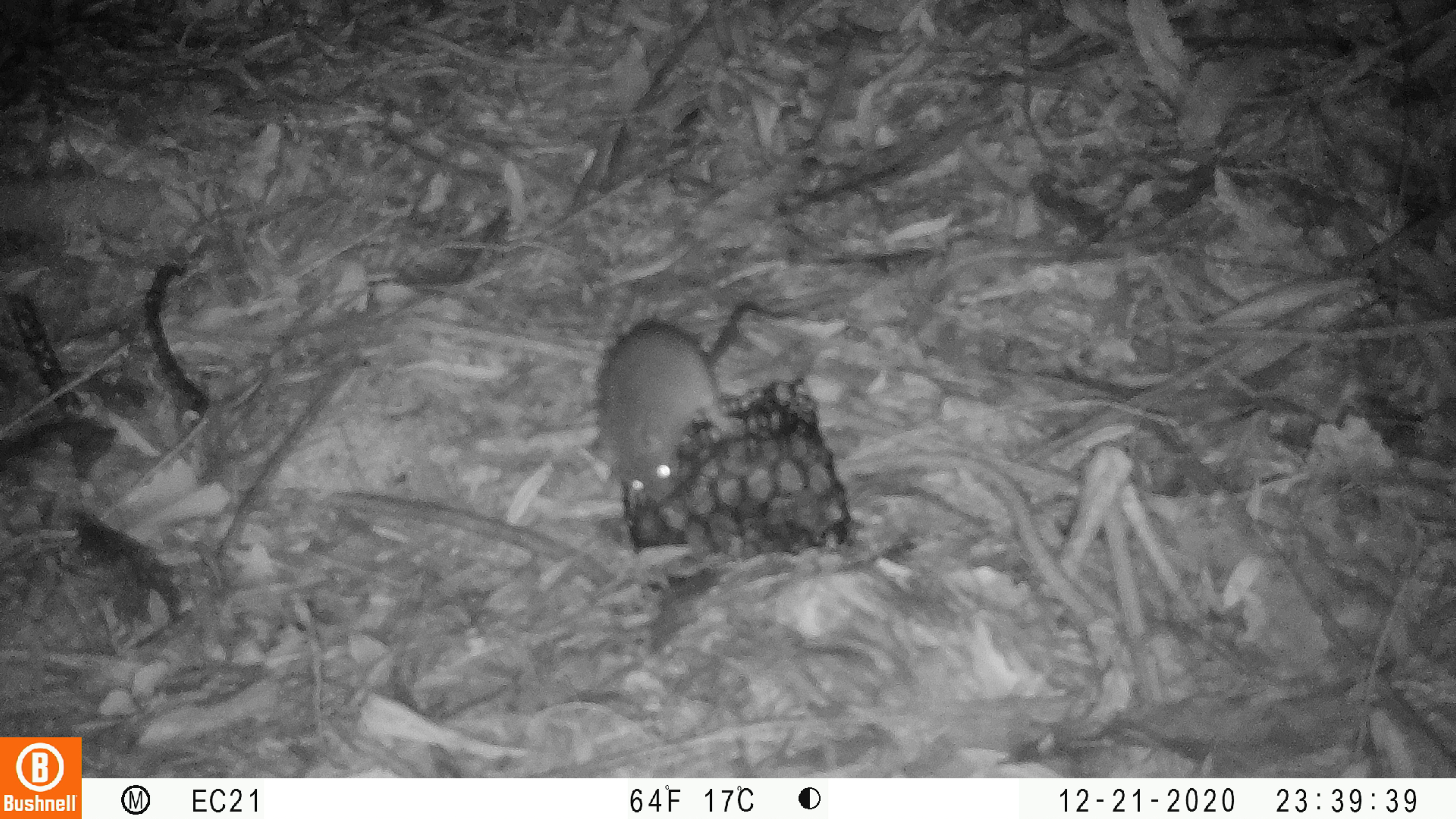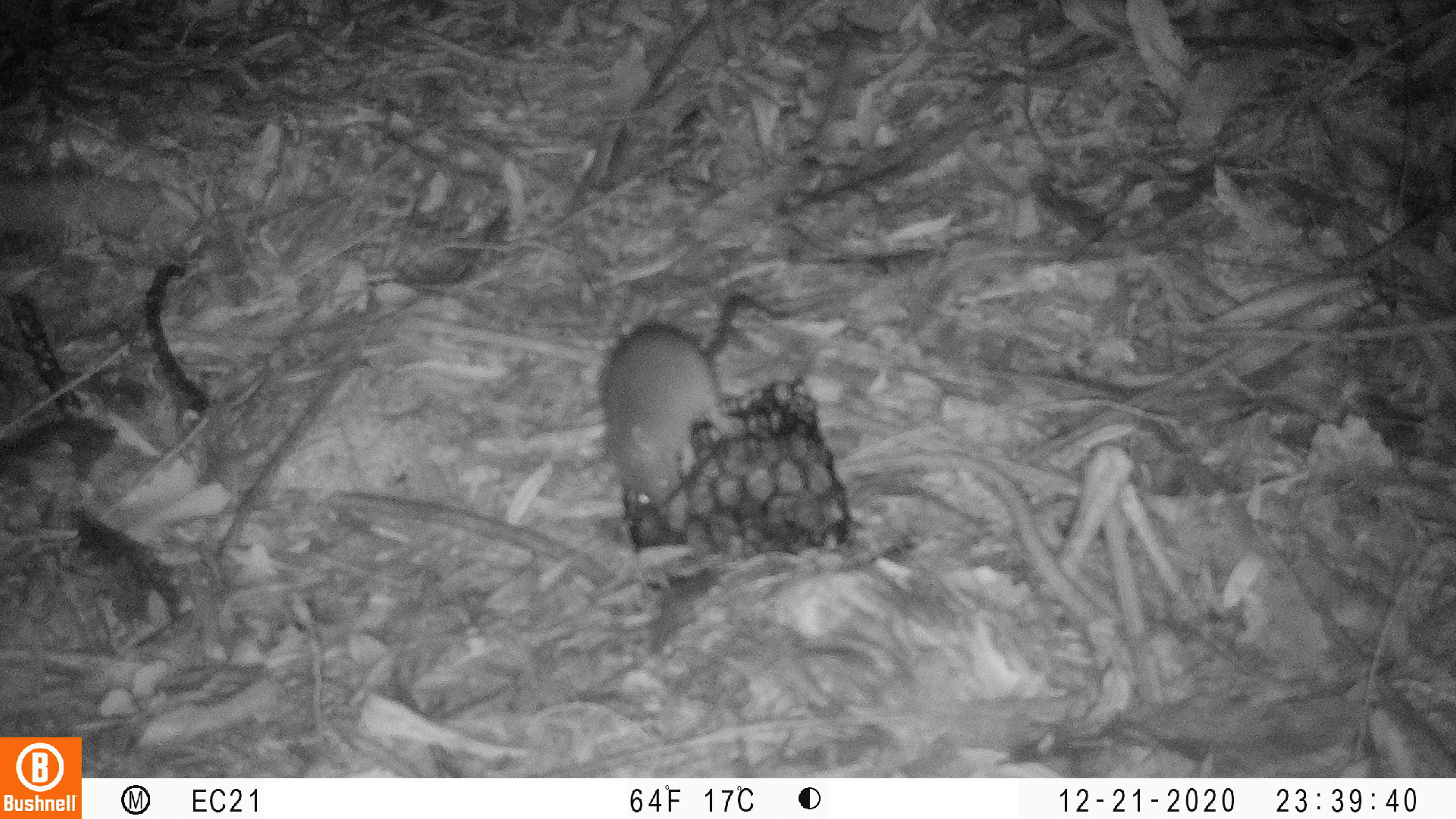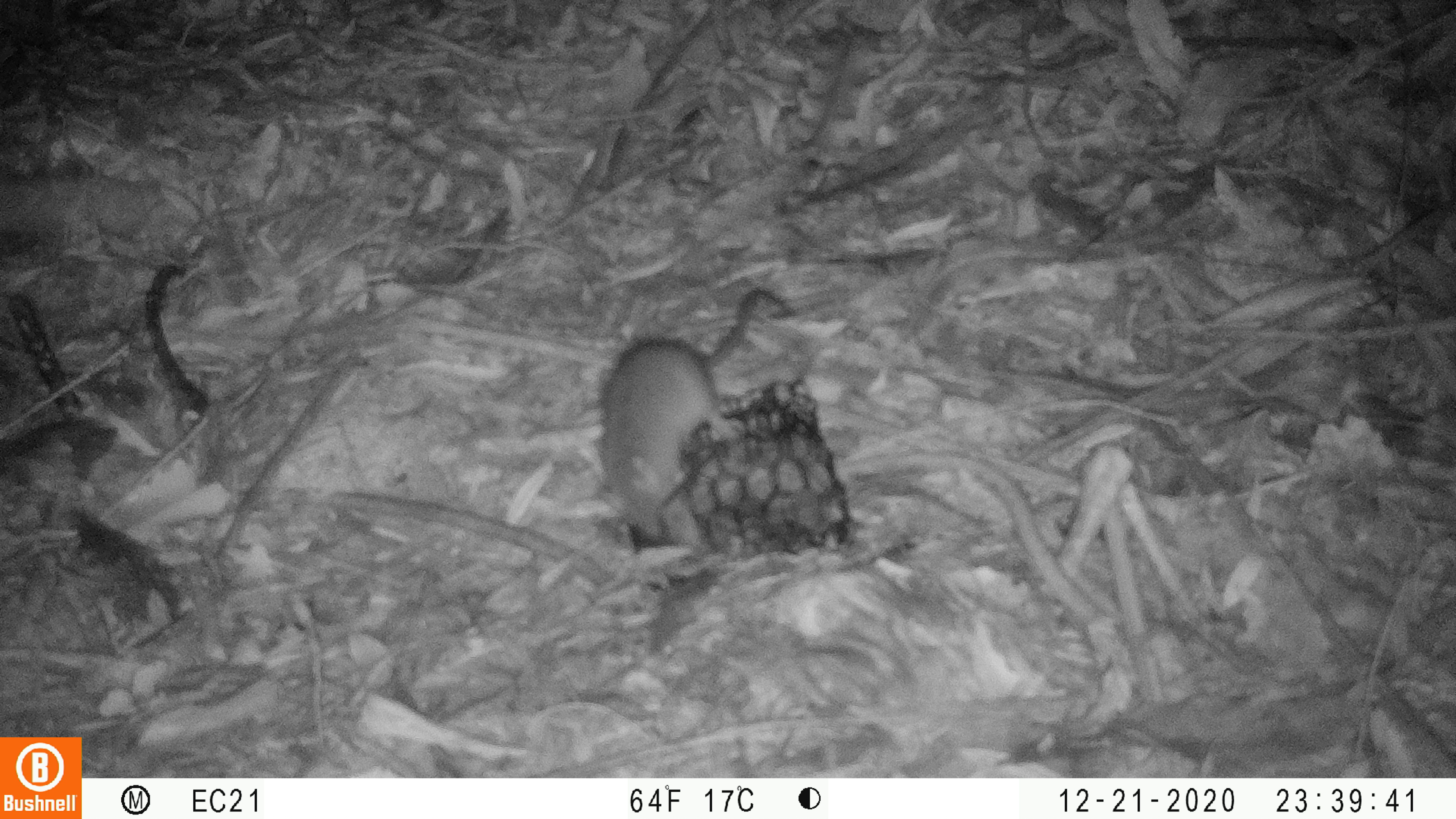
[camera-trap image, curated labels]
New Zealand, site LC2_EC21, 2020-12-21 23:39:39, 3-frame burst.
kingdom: Animalia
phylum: Chordata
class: Mammalia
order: Rodentia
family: Muridae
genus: Rattus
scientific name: Rattus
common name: rat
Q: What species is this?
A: Rat (Rattus).